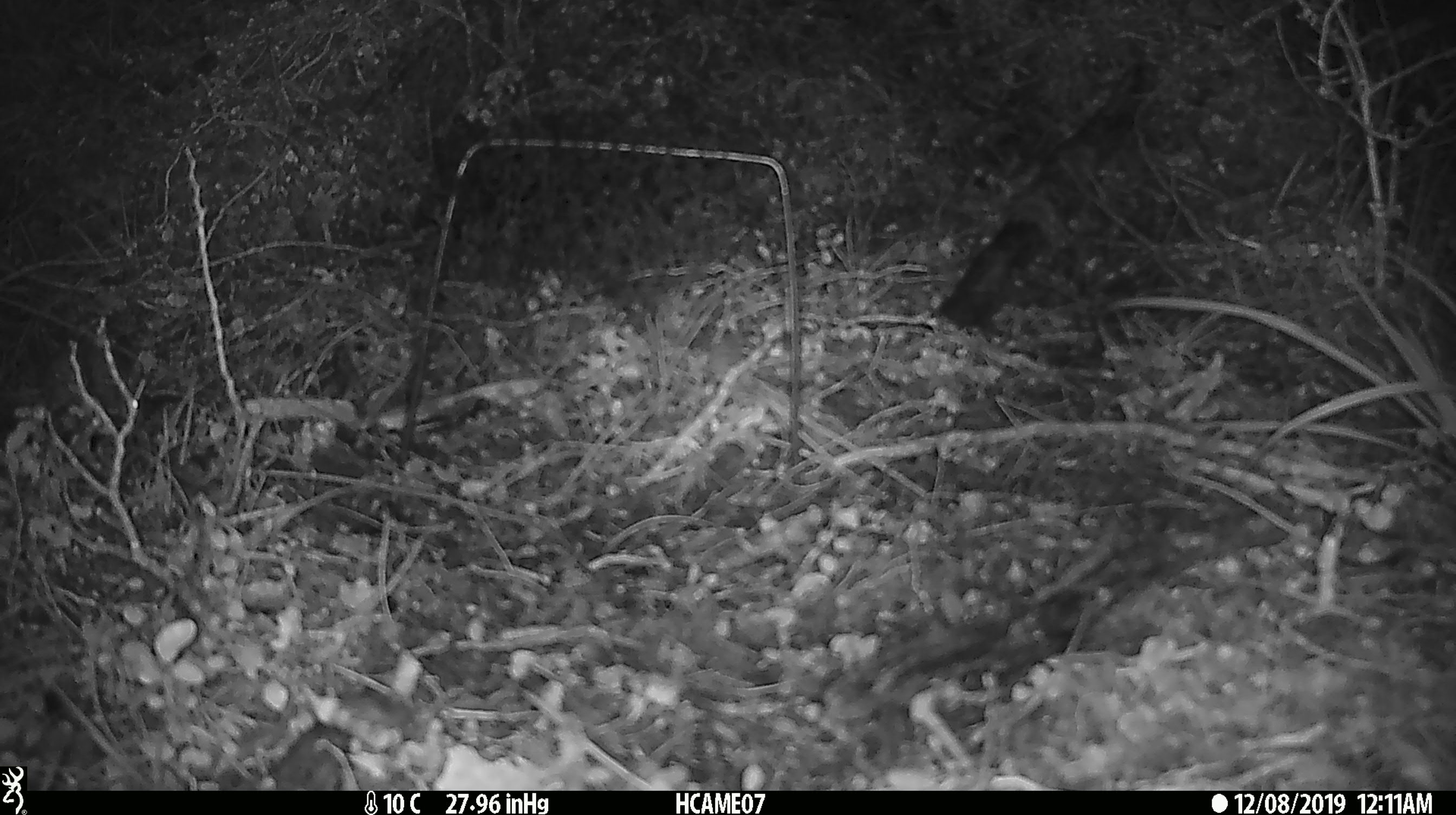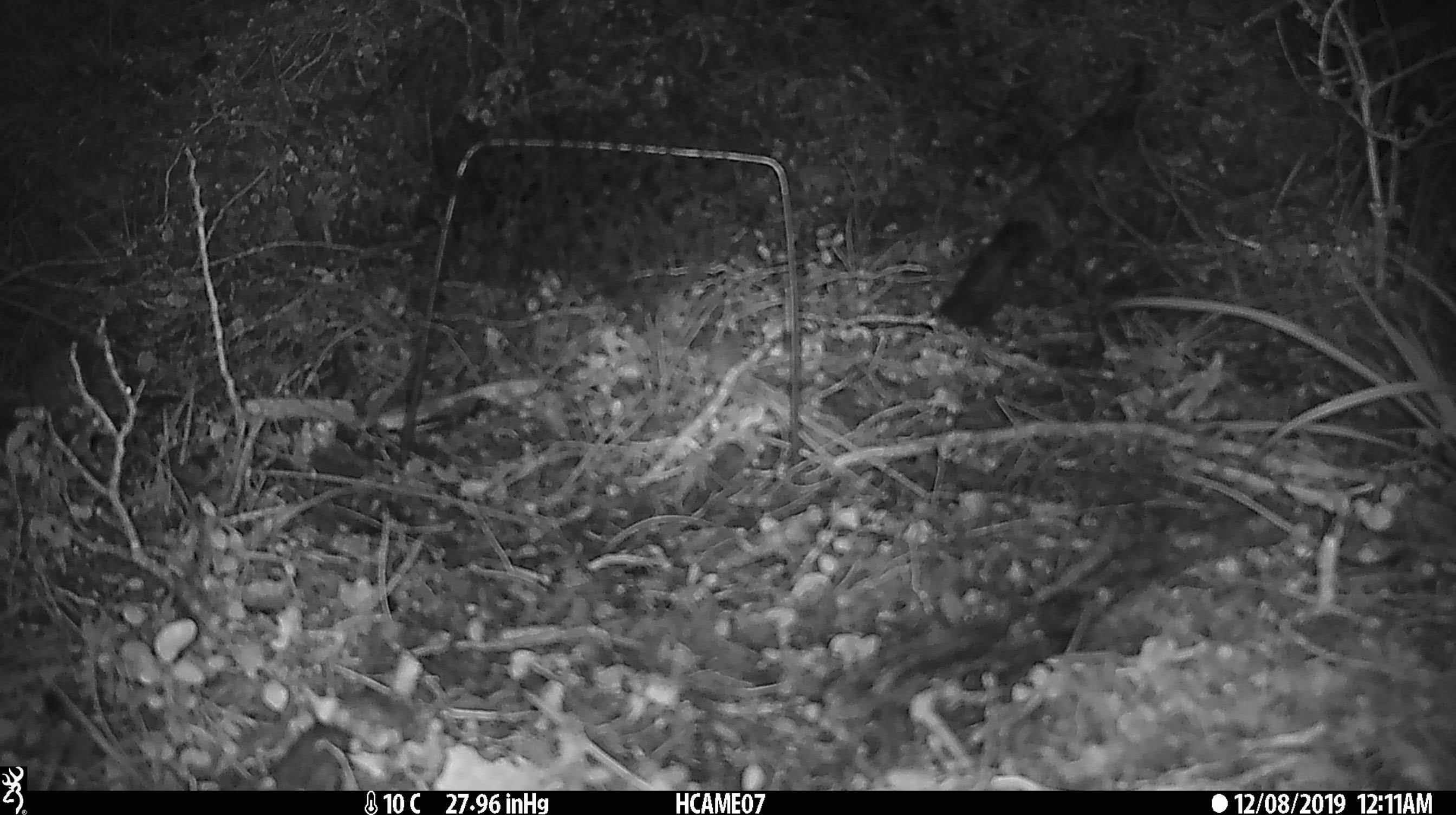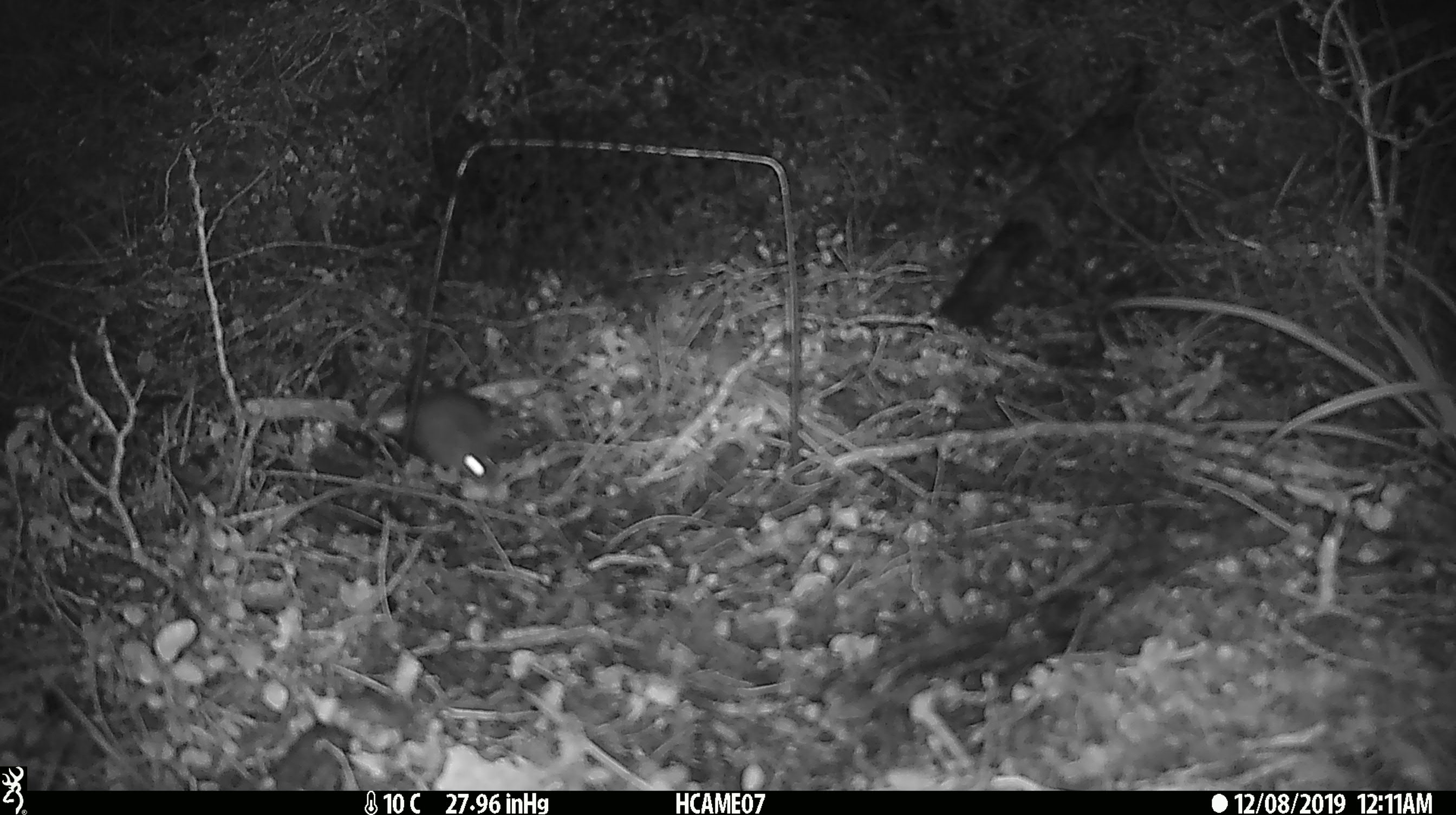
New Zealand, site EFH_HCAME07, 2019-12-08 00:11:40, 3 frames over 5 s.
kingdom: Animalia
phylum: Chordata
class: Mammalia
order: Rodentia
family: Muridae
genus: Mus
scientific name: Mus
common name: mouse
Mouse (Mus).